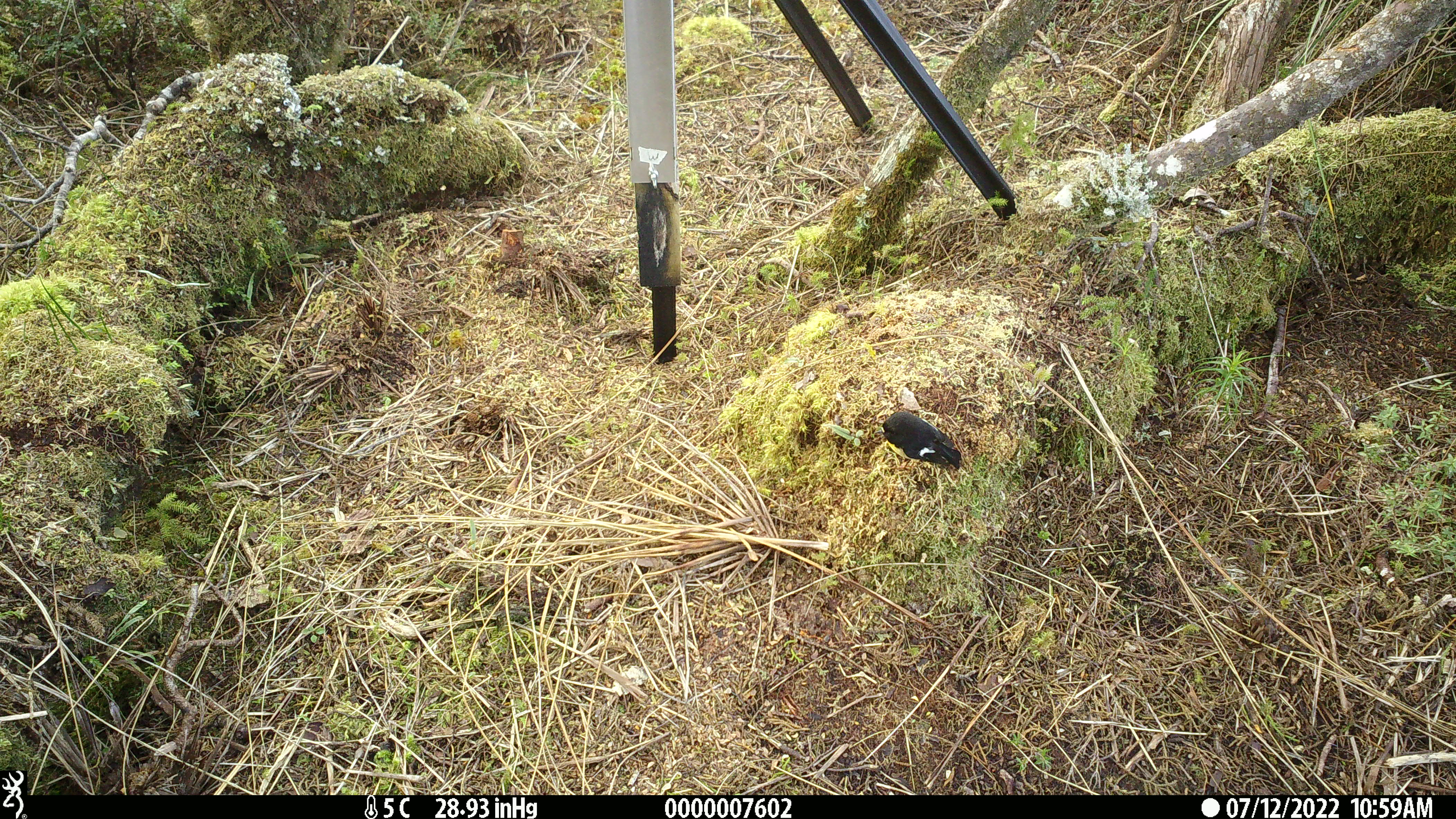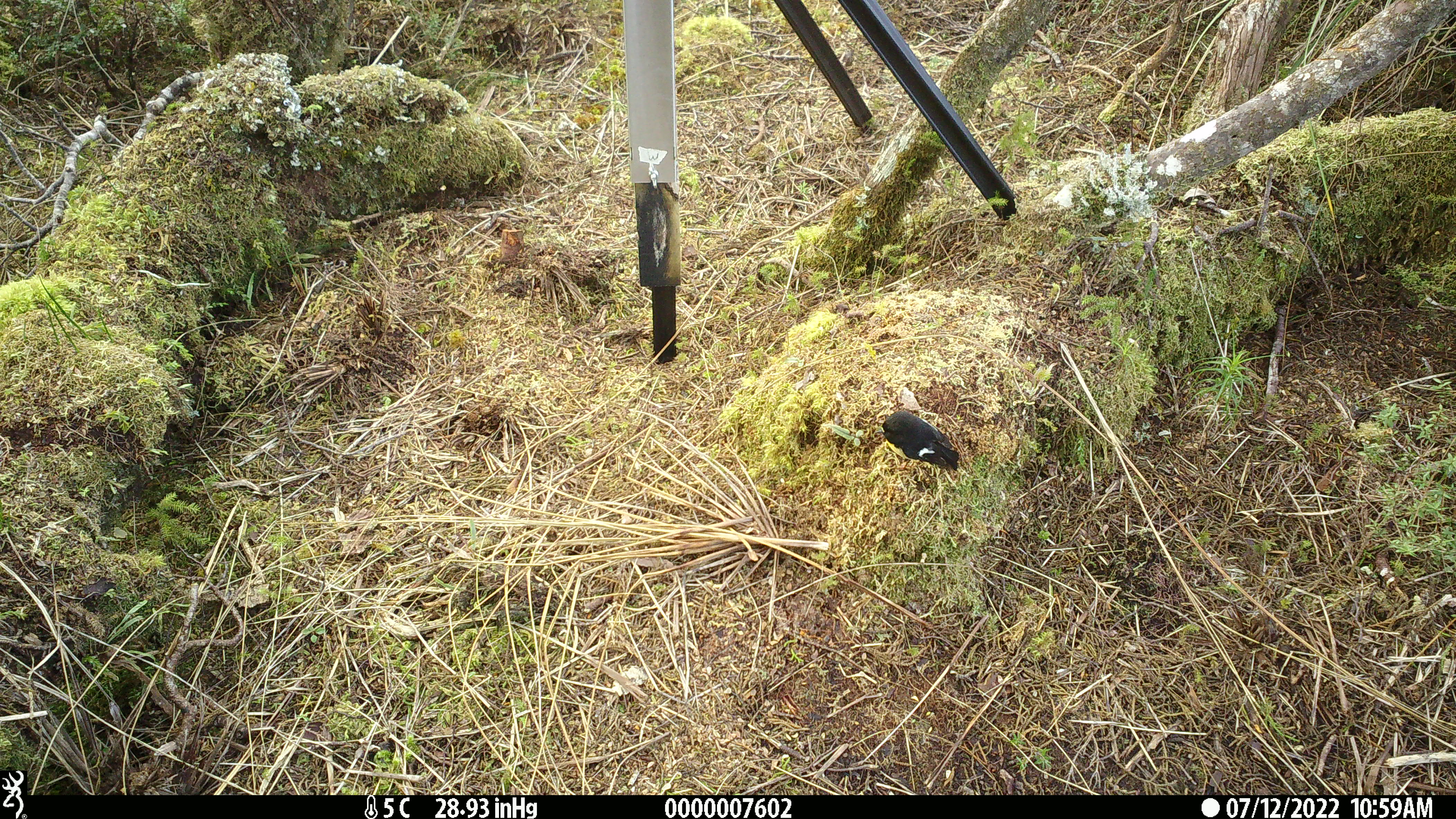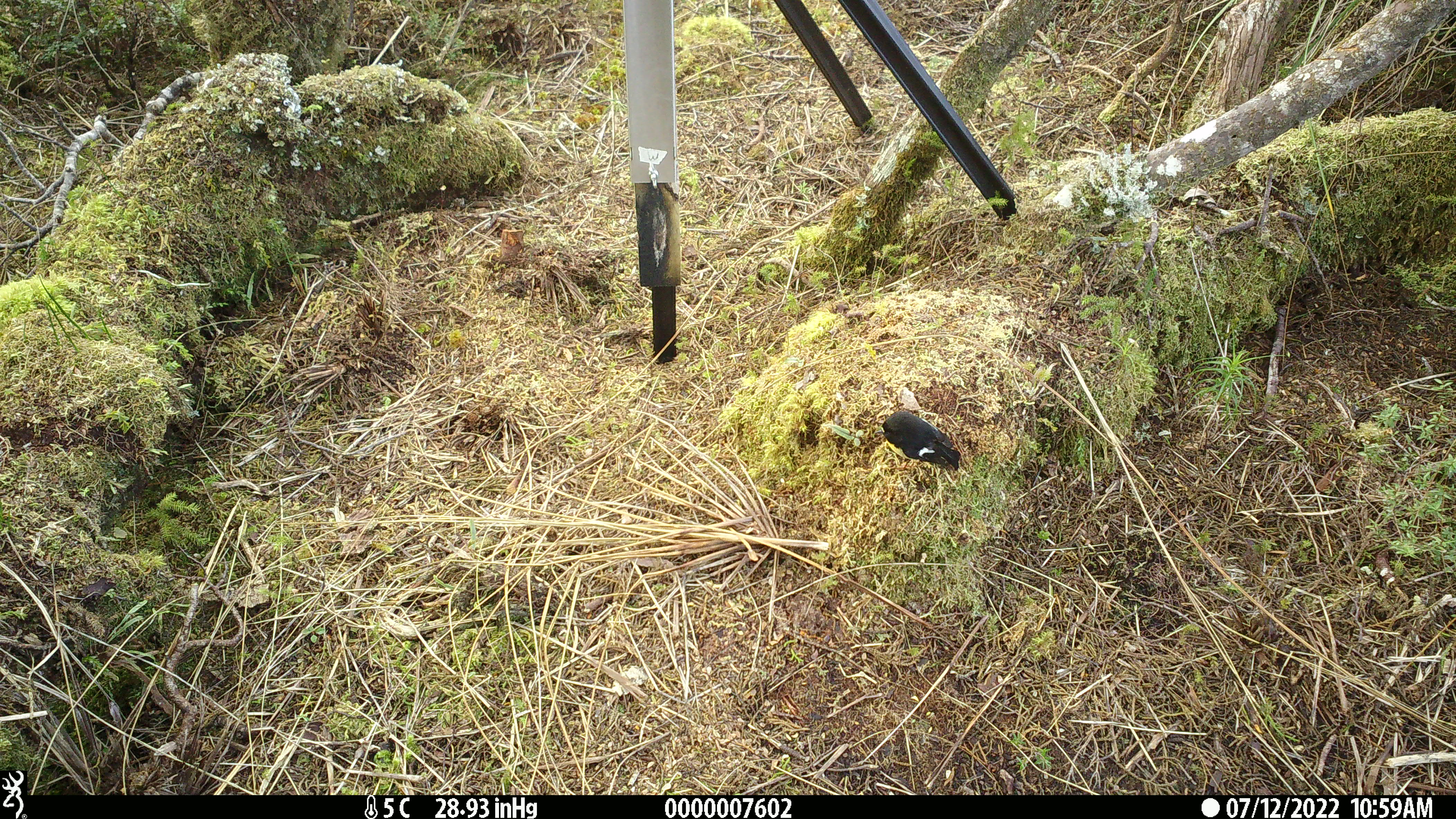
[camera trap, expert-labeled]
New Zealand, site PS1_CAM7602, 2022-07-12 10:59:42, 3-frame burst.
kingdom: Animalia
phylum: Chordata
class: Aves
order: Passeriformes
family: Petroicidae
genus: Petroica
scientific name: Petroica macrocephala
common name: tomtit